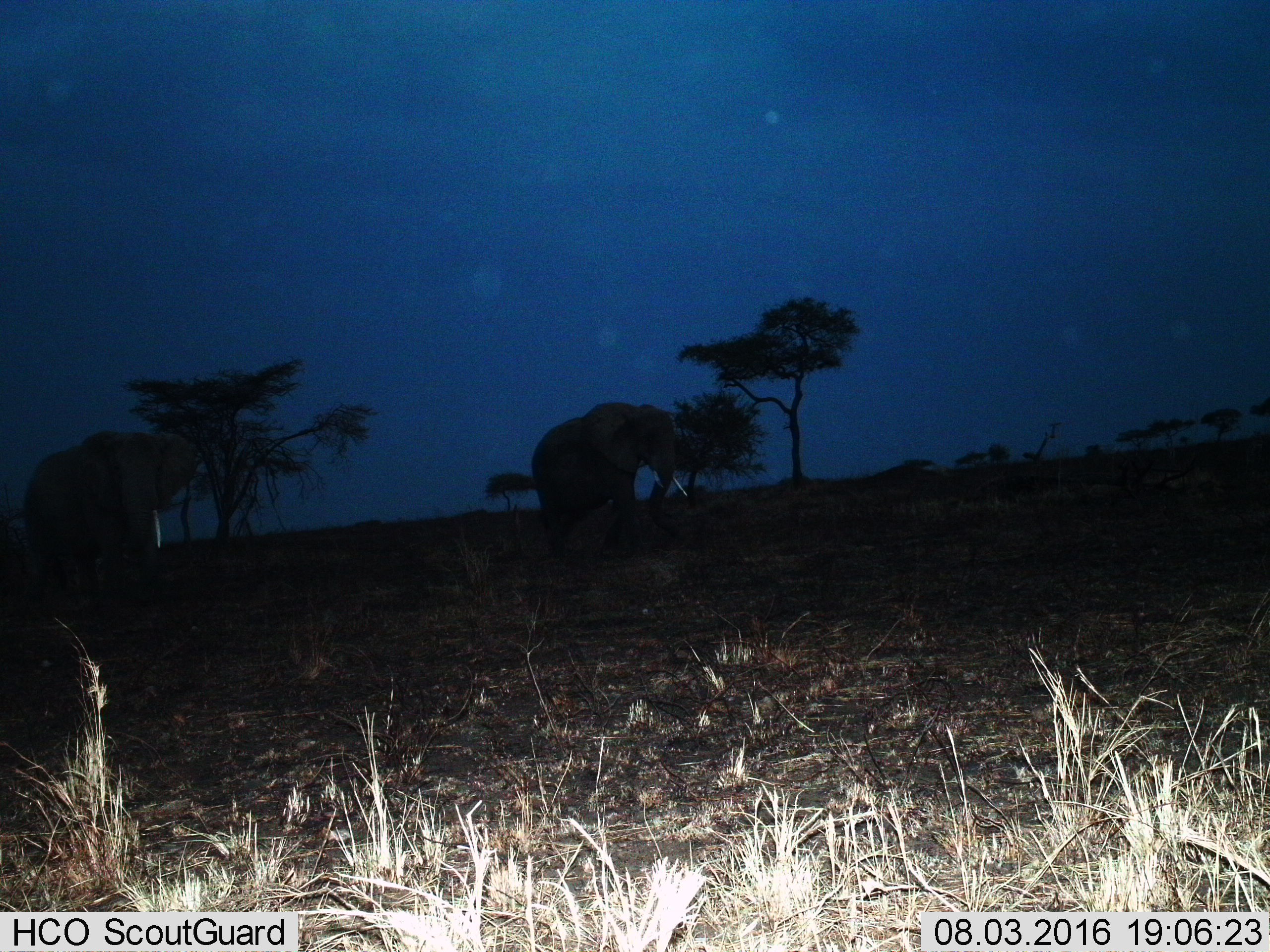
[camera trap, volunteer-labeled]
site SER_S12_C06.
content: unidentified animal